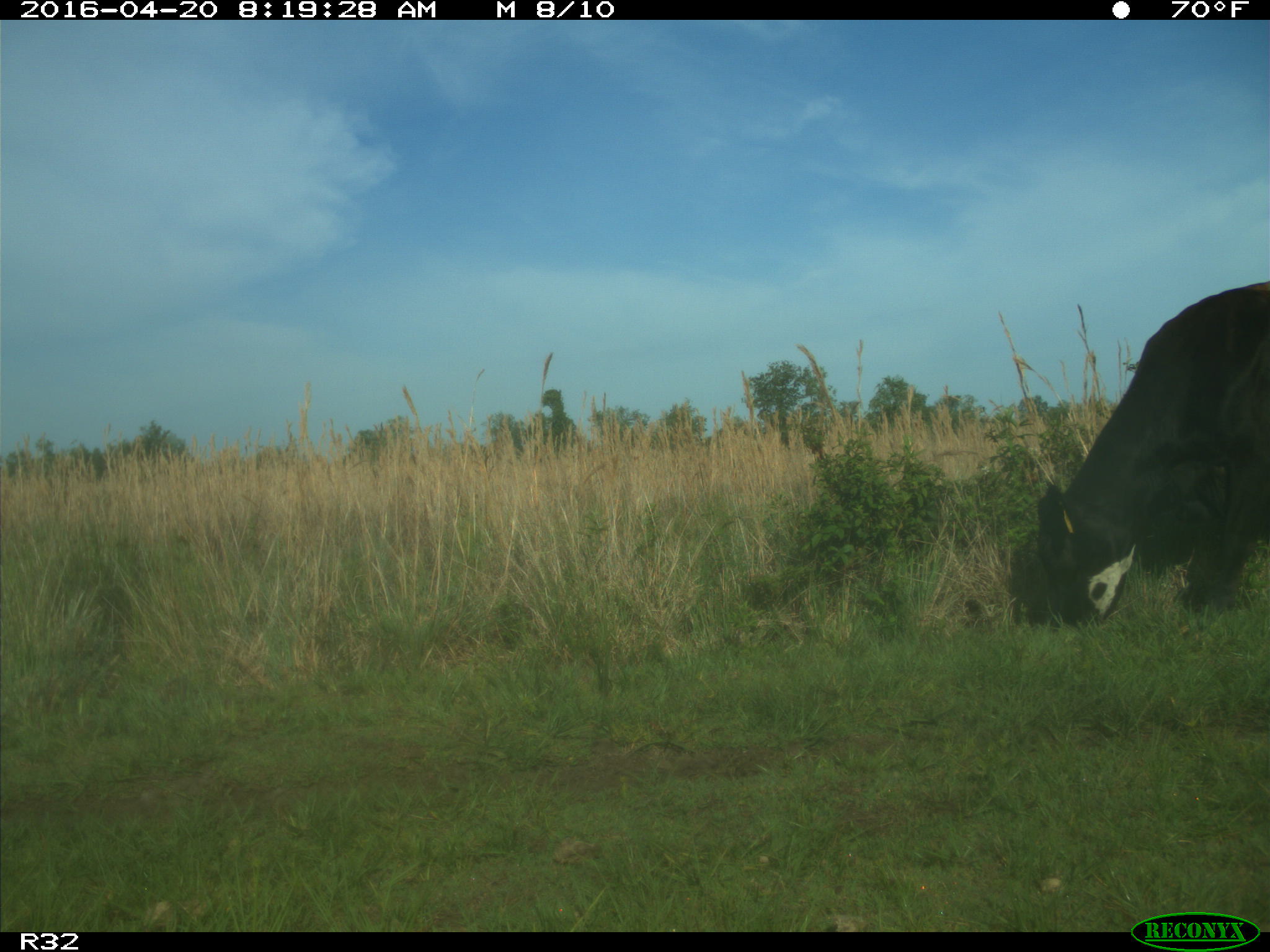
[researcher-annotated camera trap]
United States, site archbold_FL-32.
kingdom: Animalia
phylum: Chordata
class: Mammalia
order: Artiodactyla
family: Bovidae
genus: Bos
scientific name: Bos taurus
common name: domestic cow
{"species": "Bos taurus (domestic cow)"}